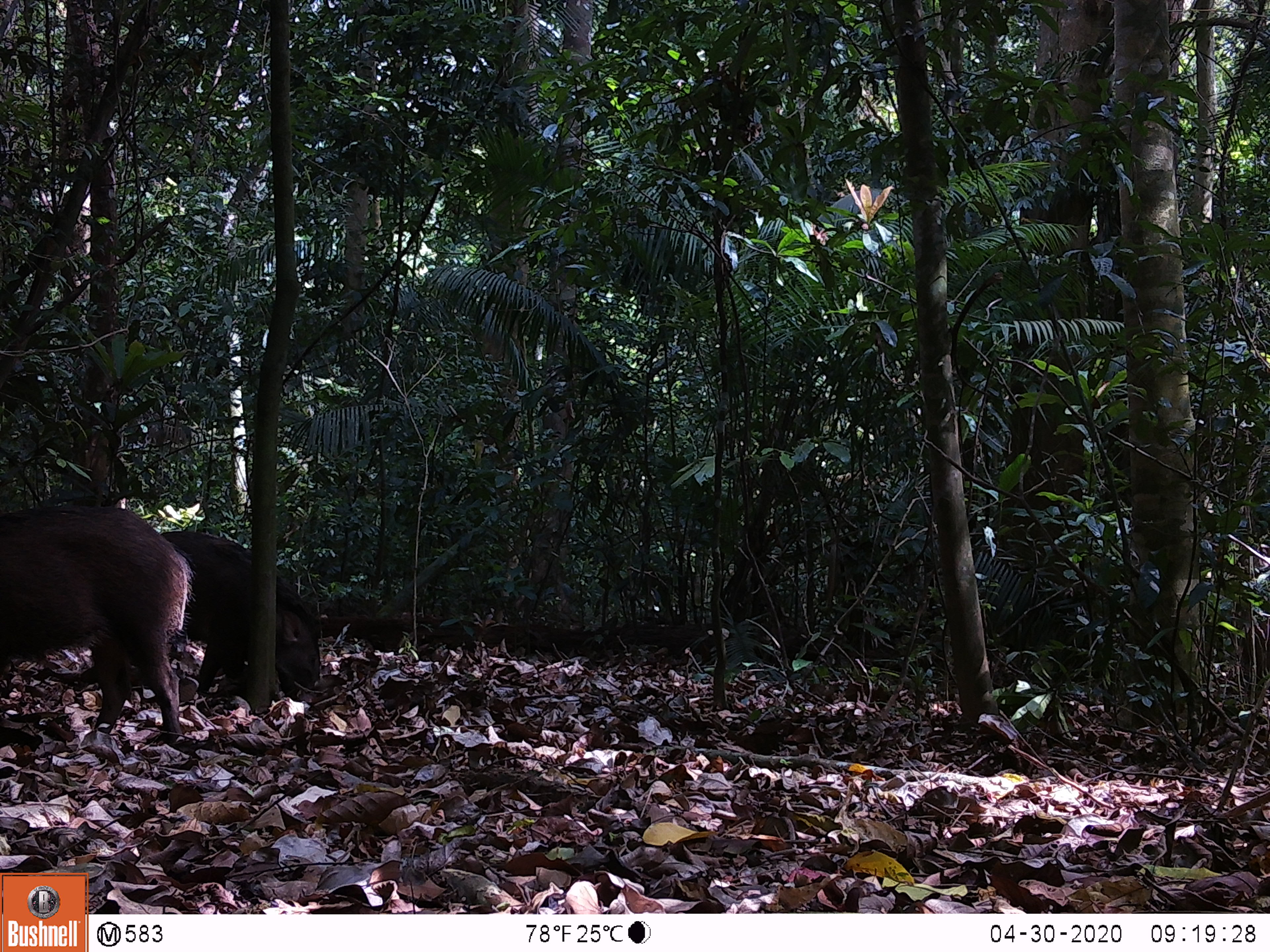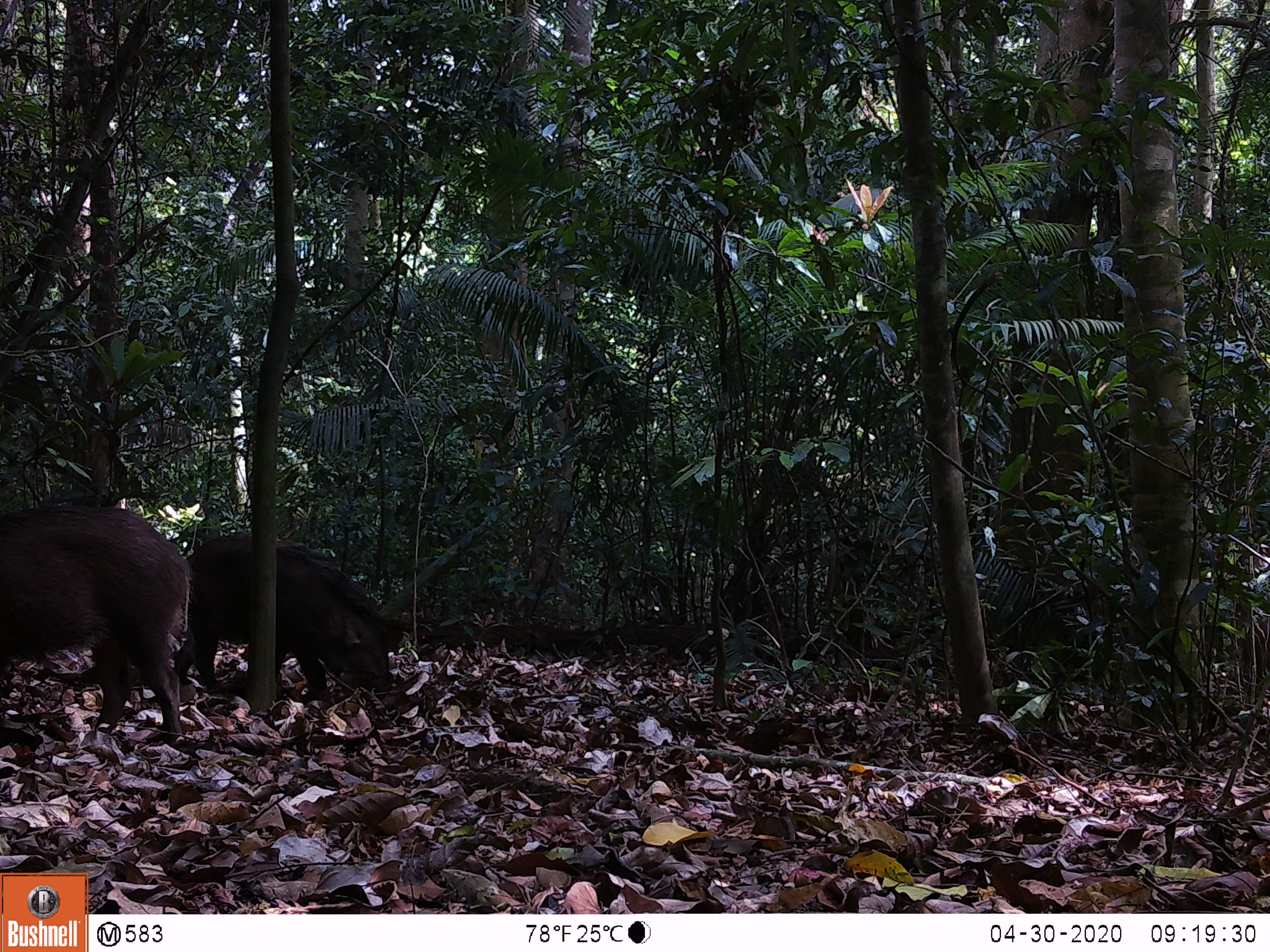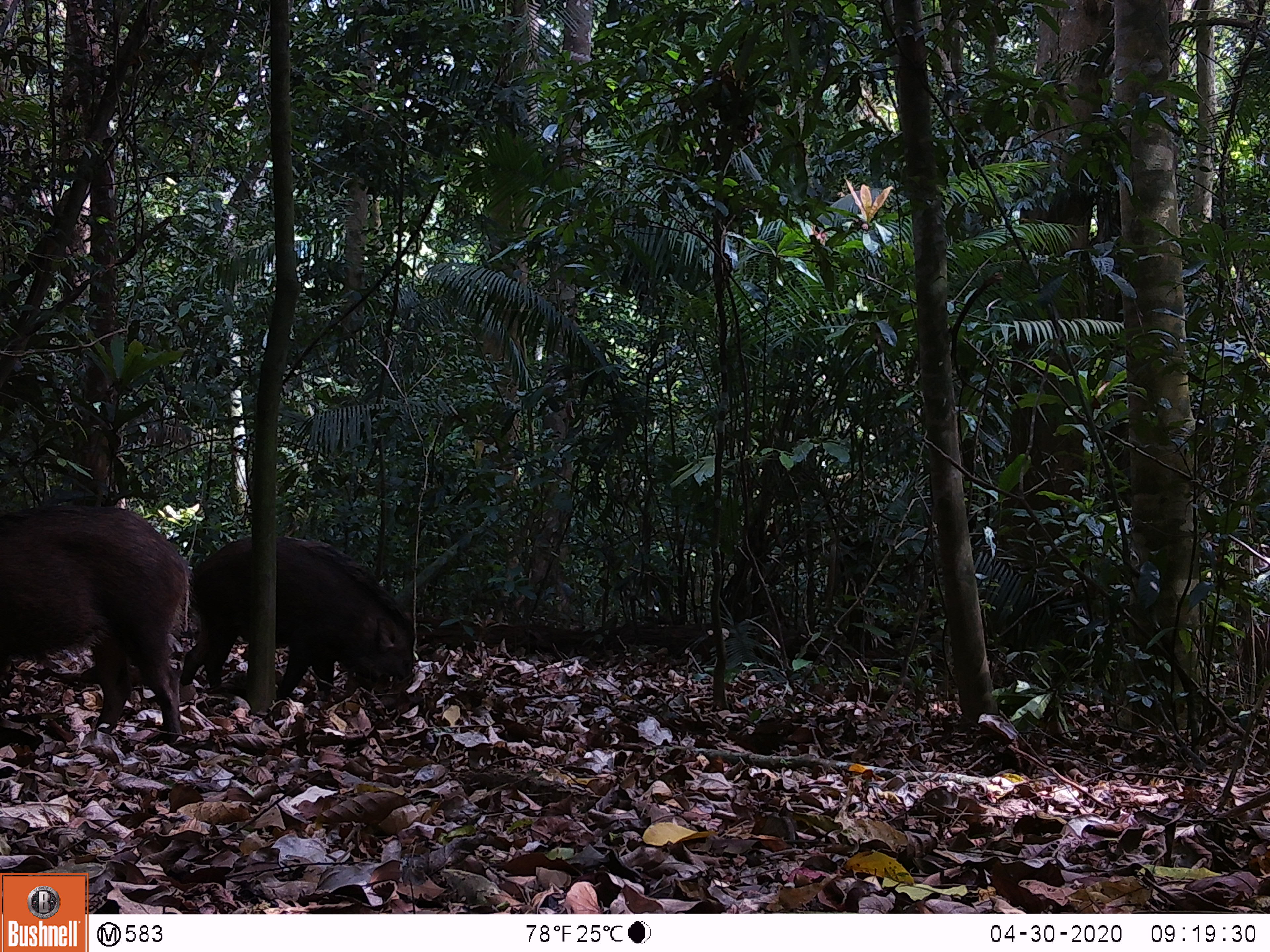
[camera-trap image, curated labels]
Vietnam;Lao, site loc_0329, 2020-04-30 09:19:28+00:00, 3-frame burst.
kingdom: Animalia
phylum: Chordata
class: Mammalia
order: Artiodactyla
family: Suidae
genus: Sus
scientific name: Sus scrofa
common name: eurasian wild pig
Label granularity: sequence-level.